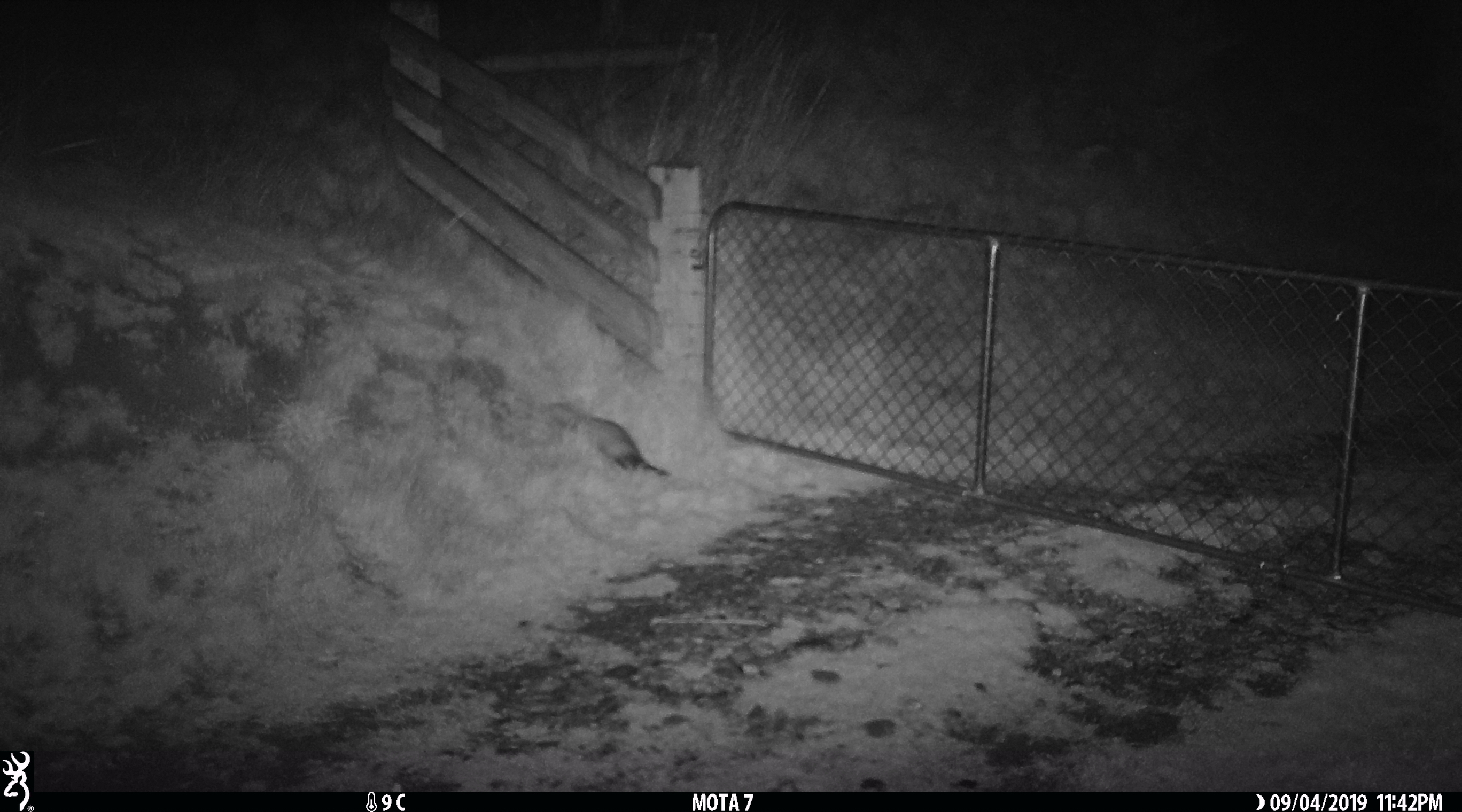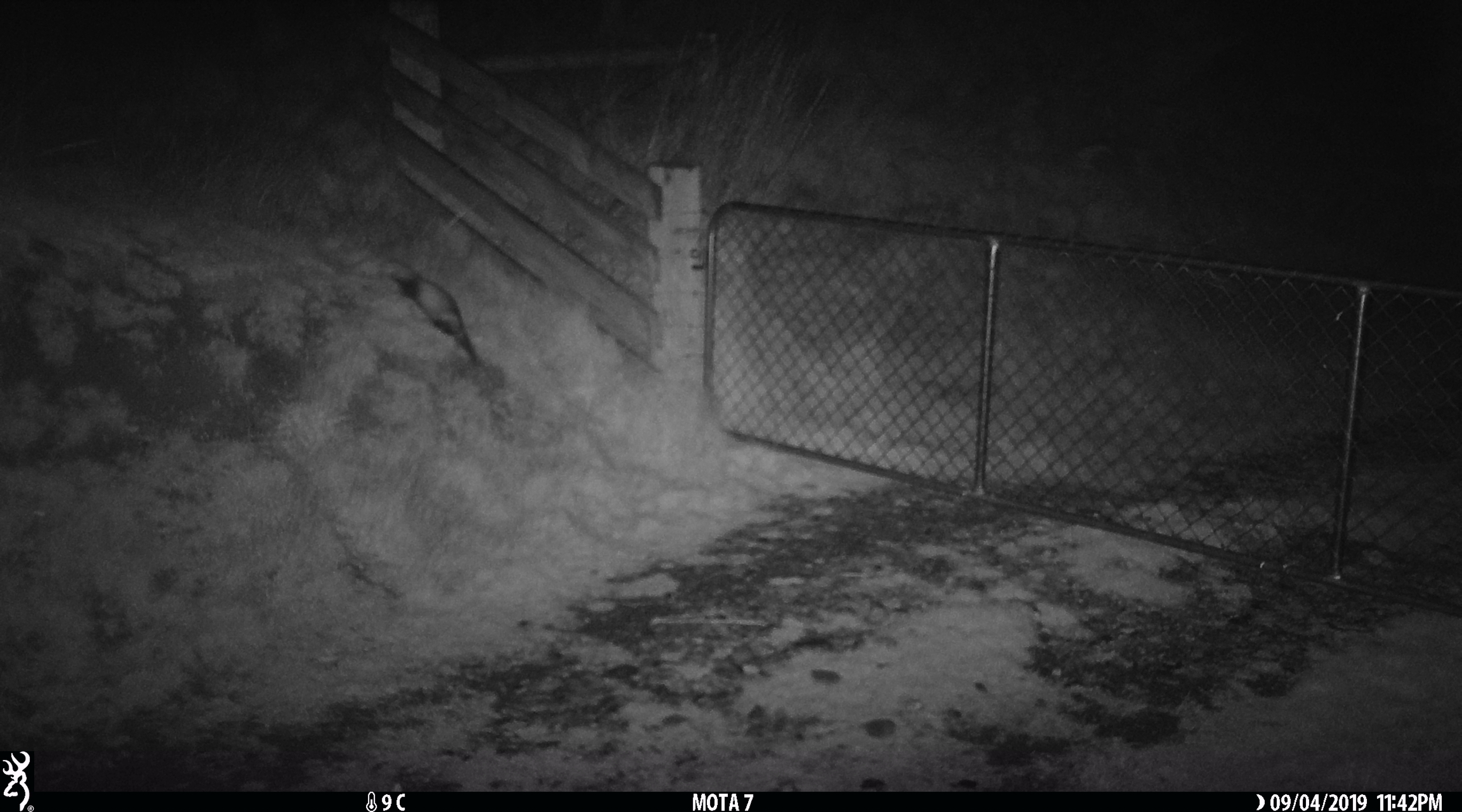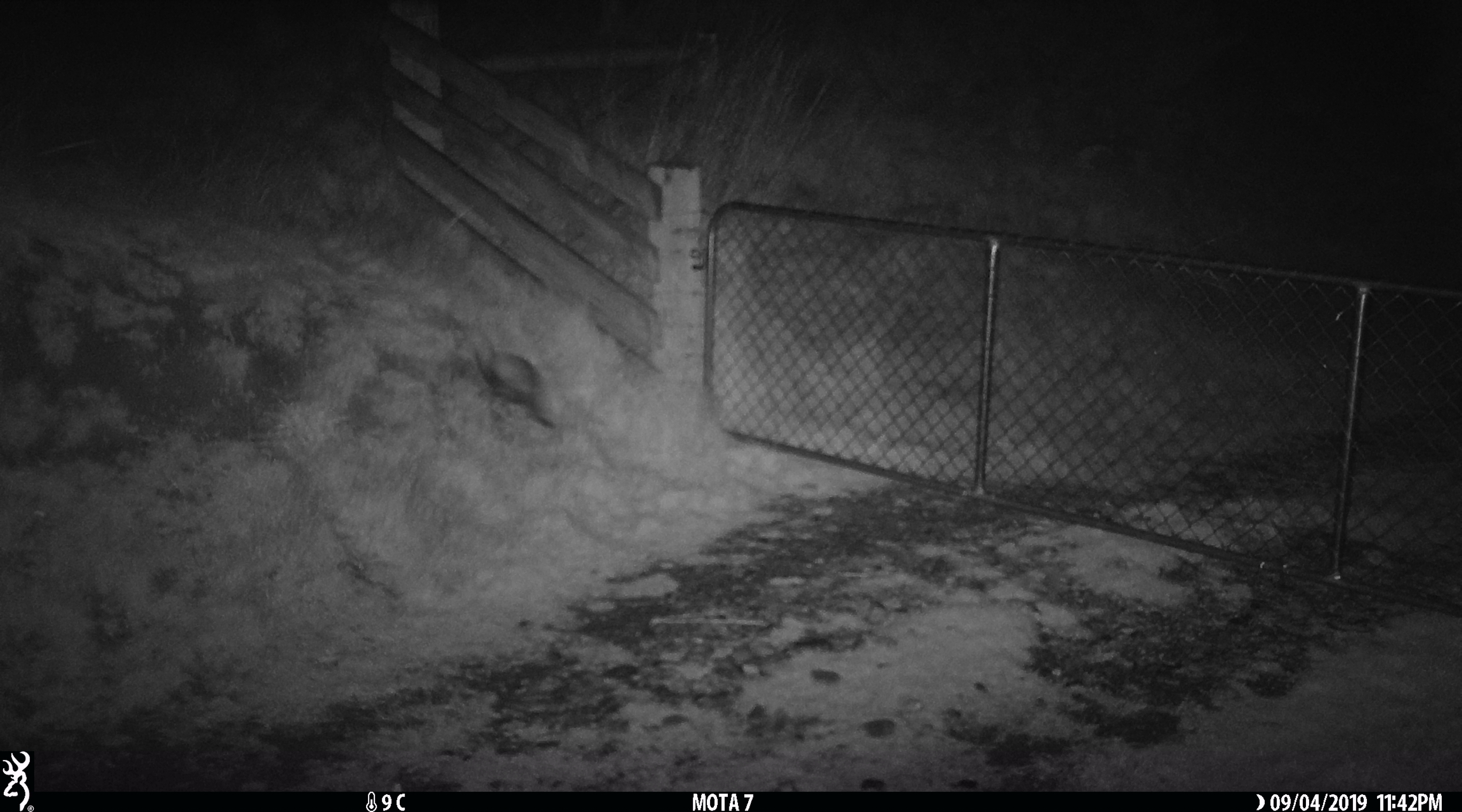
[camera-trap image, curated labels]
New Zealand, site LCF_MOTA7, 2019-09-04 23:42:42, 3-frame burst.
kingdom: Animalia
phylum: Chordata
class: Mammalia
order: Carnivora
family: Mustelidae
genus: Mustela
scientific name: Mustela furo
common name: ferret